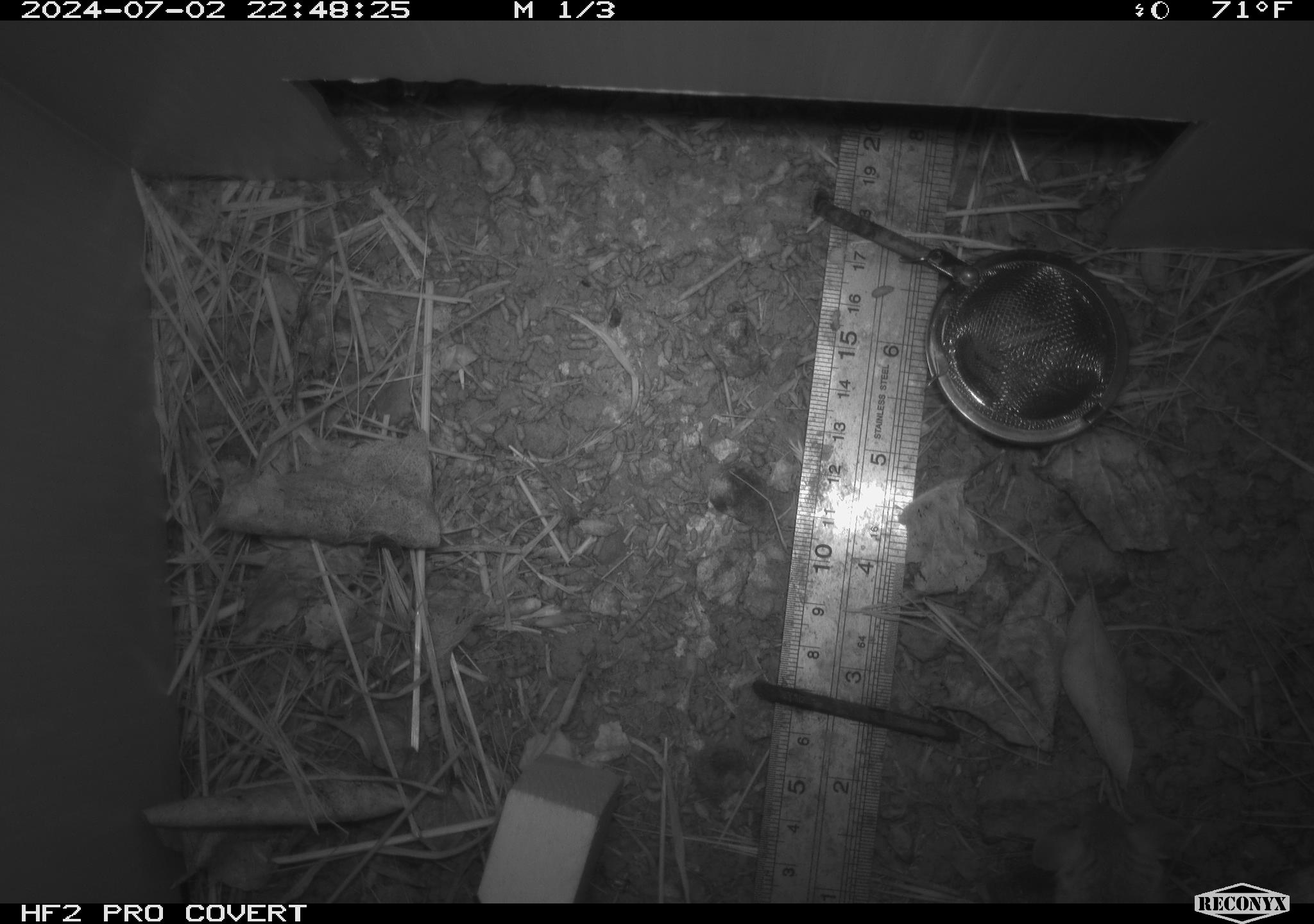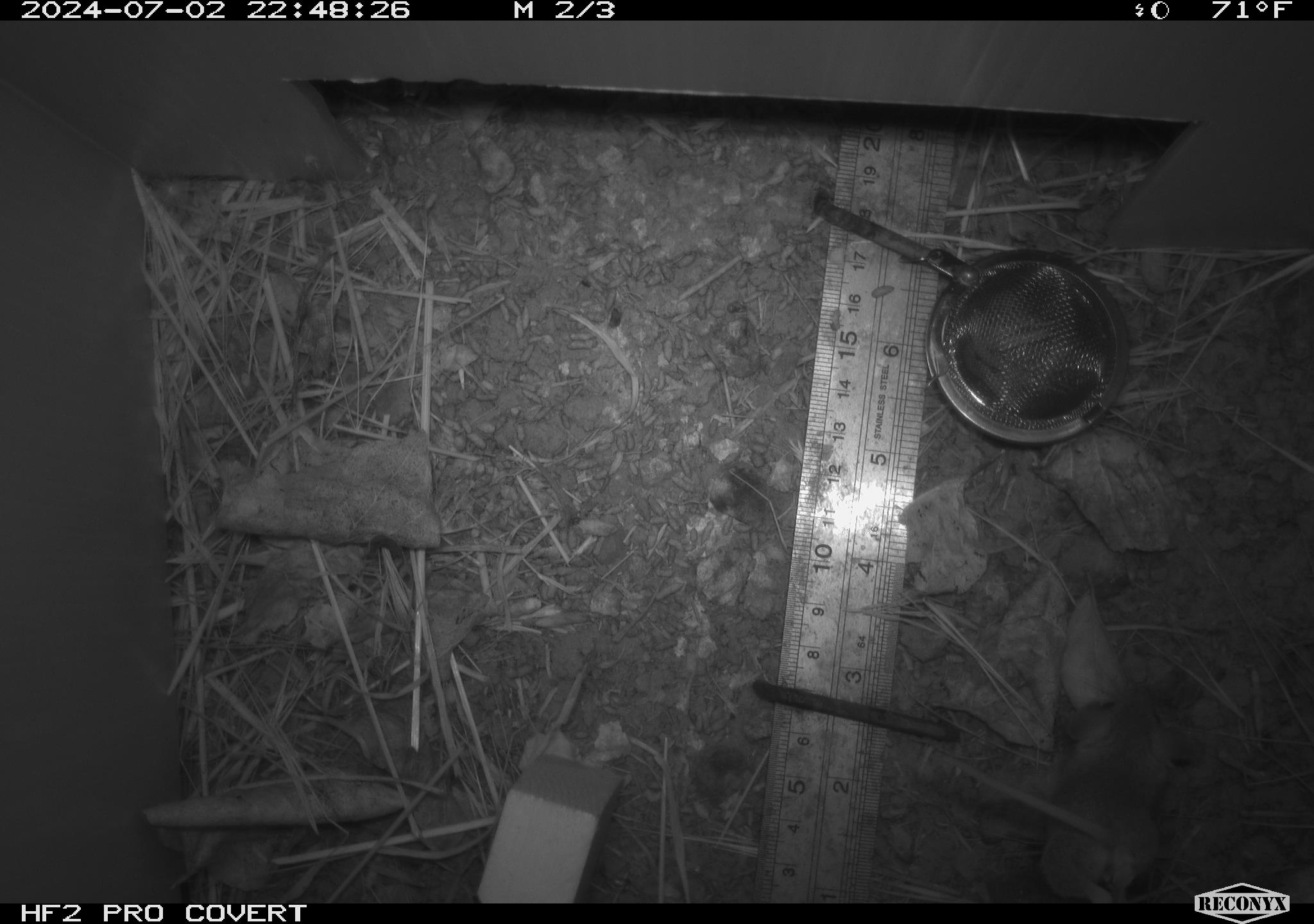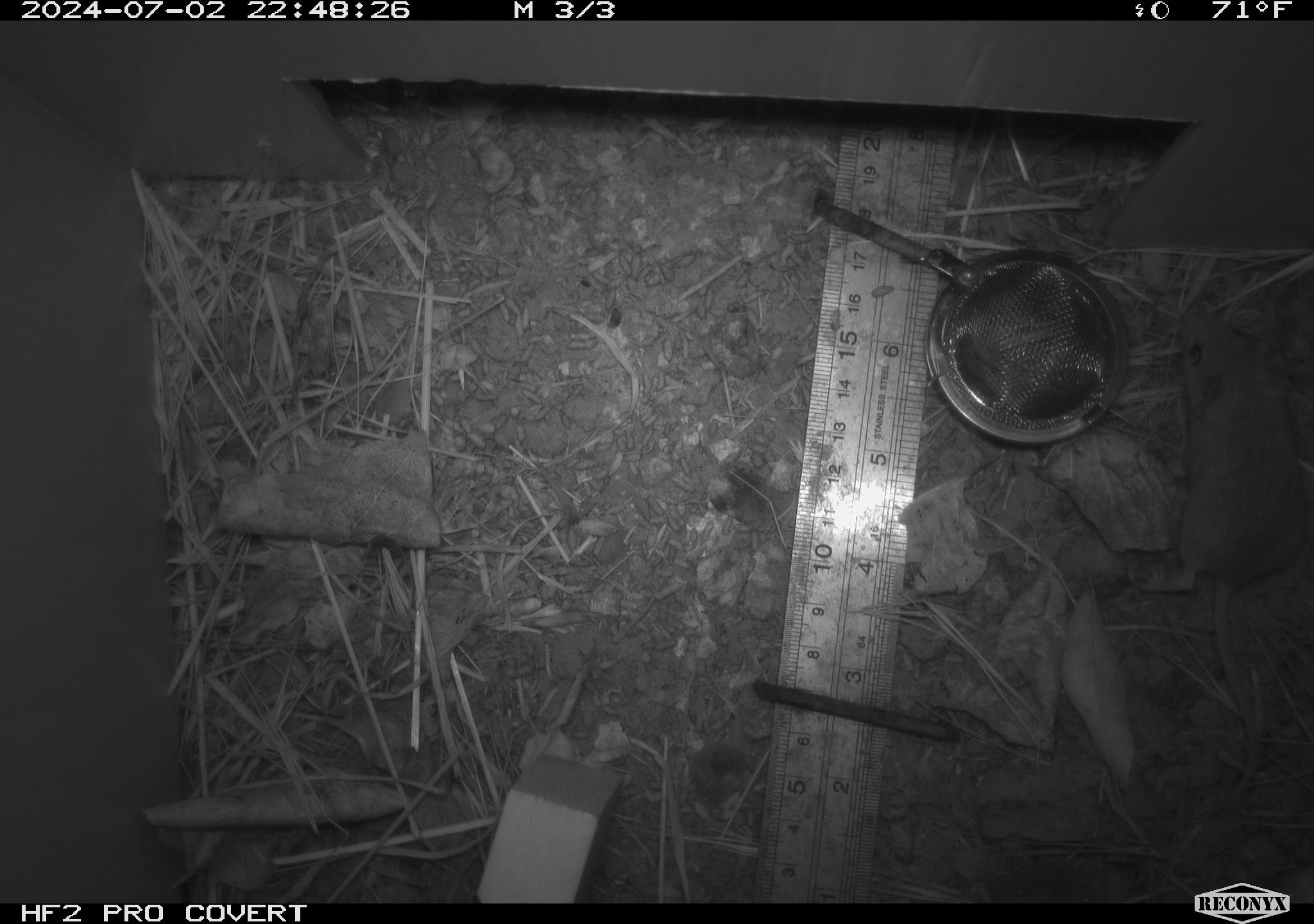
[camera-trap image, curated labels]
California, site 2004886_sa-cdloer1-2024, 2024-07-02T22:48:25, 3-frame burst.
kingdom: Animalia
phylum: Chordata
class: Mammalia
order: Rodentia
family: Cricetidae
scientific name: Arvicolinae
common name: voles, lemmings, and muskrats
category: arvicolinae subfamily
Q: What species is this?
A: Arvicolinae subfamily (voles, lemmings, and muskrats) (Arvicolinae).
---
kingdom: Animalia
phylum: Chordata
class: Mammalia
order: Rodentia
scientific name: Rodentia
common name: mouse species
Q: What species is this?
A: Mouse species (Rodentia).